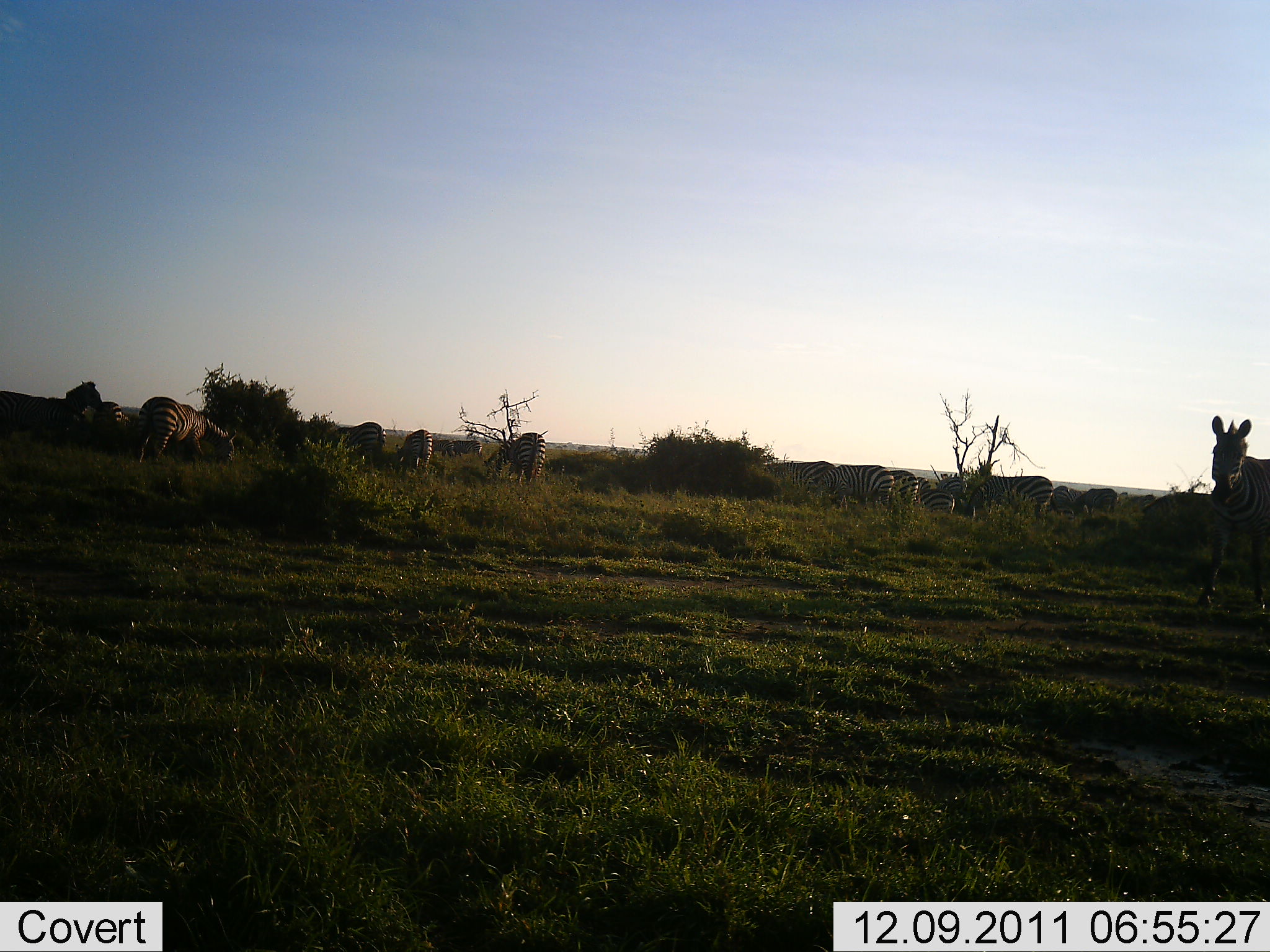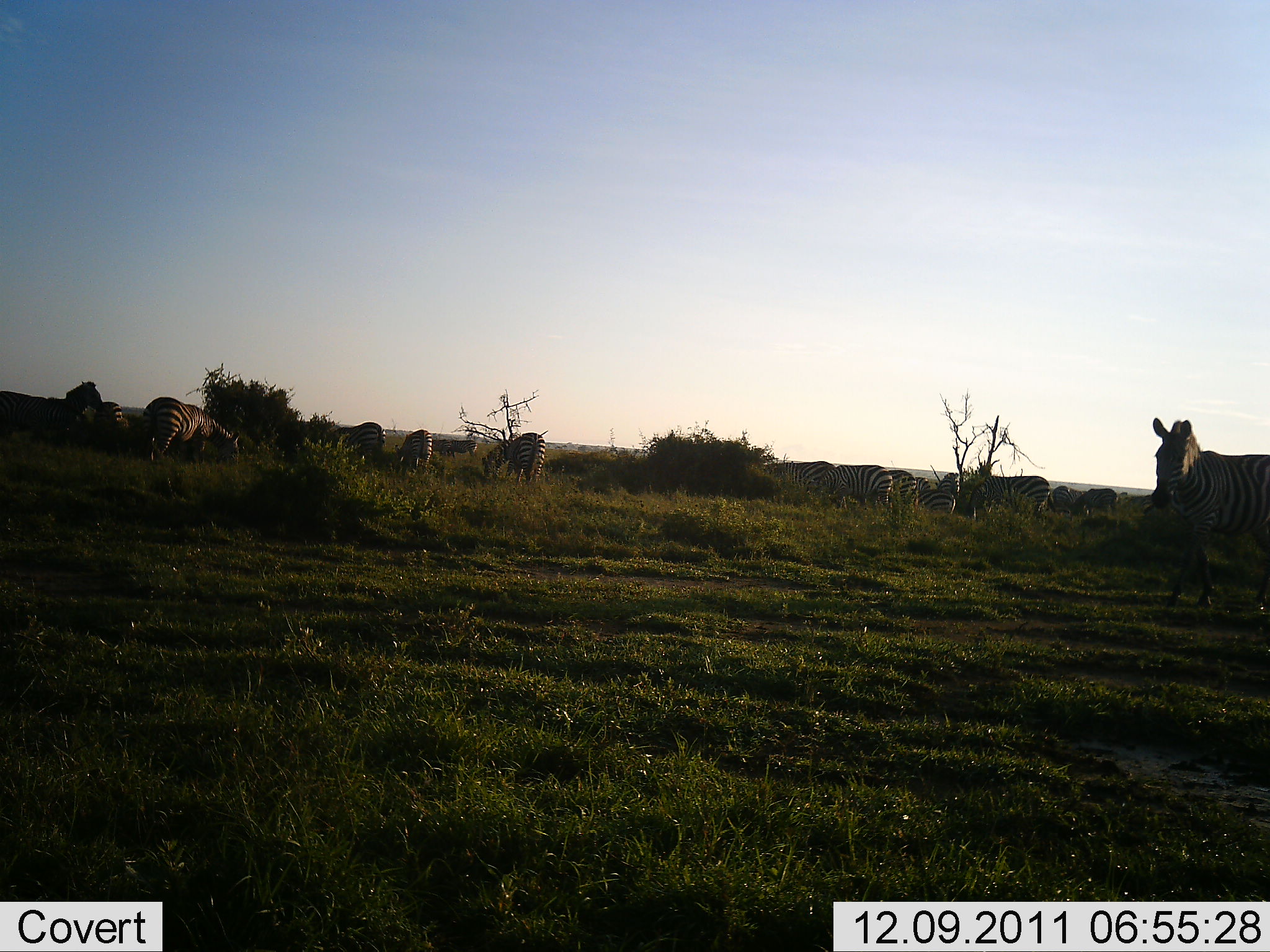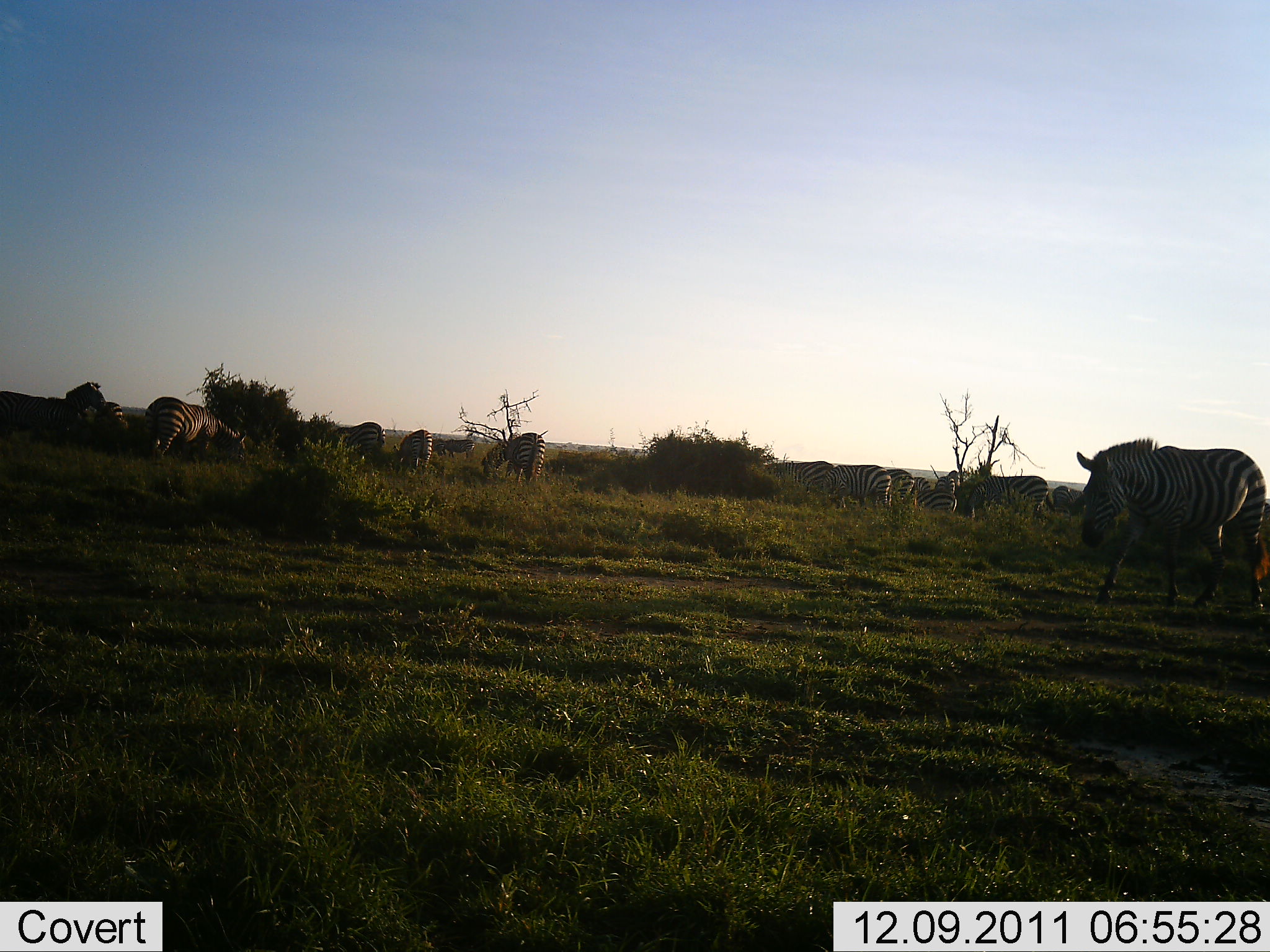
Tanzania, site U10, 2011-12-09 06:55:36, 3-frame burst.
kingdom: Animalia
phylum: Chordata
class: Mammalia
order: Perissodactyla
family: Equidae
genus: Equus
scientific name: Equus quagga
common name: plains zebra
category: zebra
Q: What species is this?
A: Zebra (plains zebra) (Equus quagga).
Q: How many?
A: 11-50.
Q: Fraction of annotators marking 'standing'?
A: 45%.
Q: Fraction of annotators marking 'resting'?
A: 18%.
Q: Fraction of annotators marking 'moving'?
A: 55%.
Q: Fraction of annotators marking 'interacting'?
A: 9%.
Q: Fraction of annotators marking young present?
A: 0%.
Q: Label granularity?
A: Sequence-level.